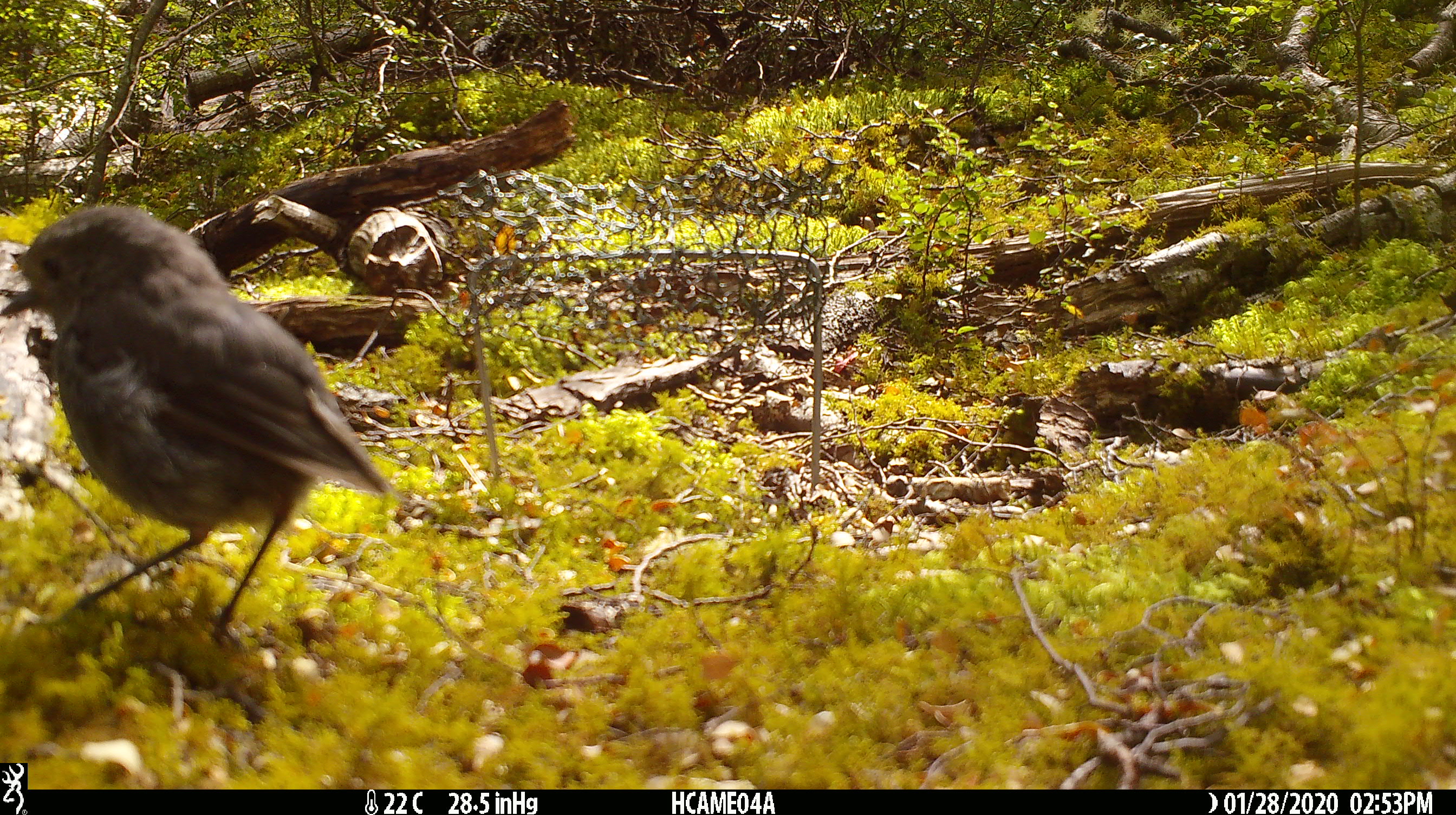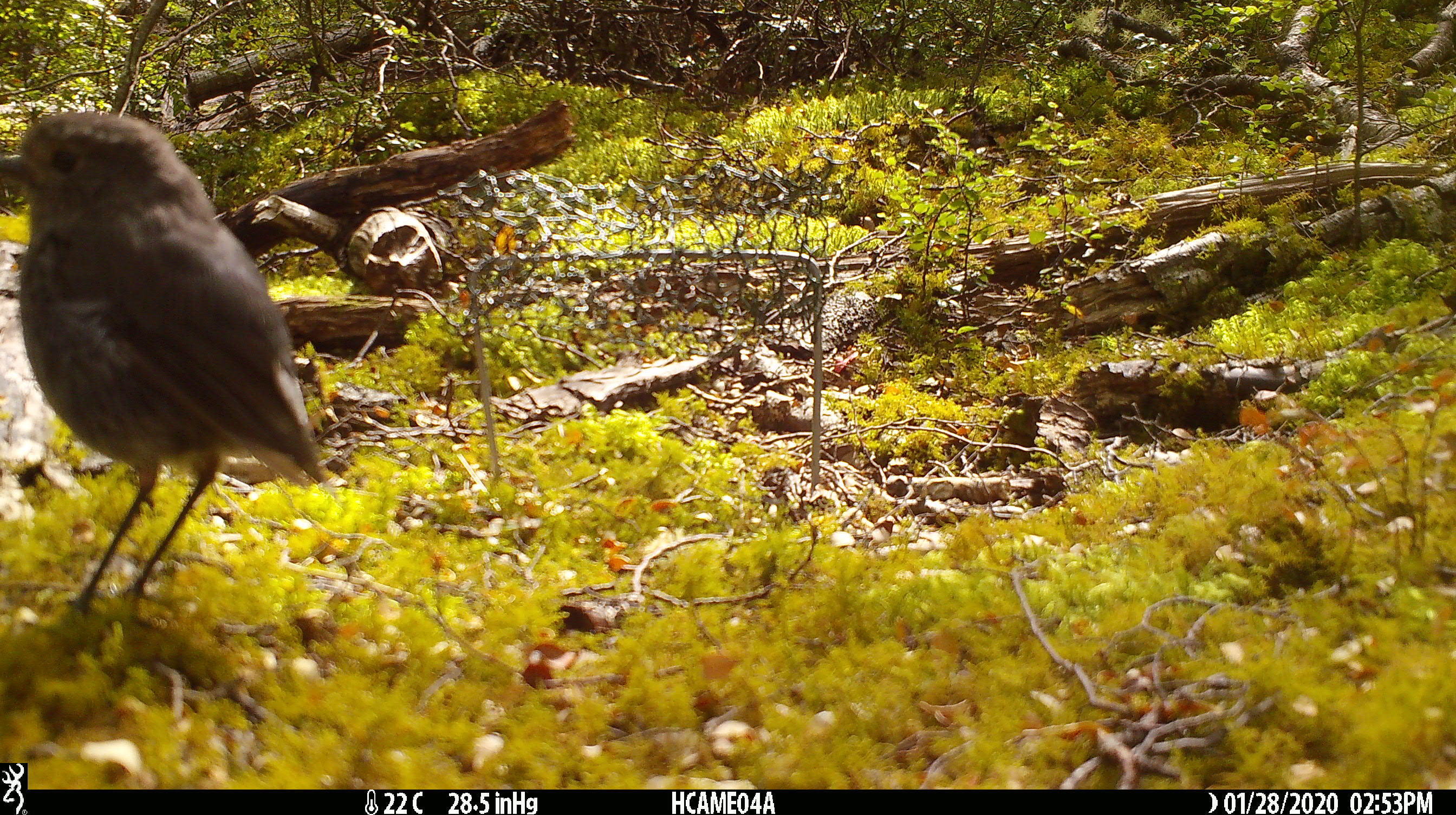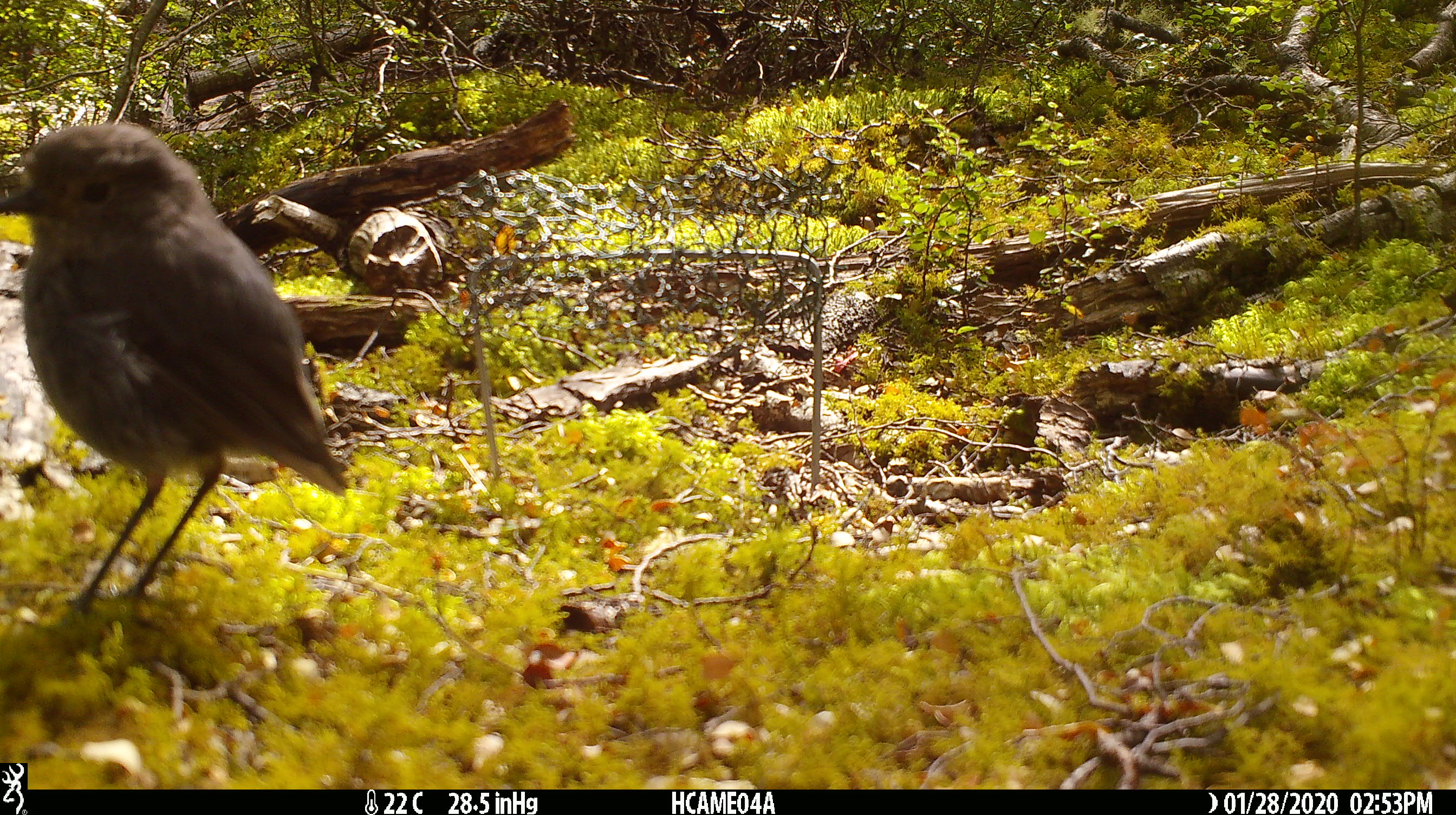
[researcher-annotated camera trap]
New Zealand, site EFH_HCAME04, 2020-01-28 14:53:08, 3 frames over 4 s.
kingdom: Animalia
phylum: Chordata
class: Aves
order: Passeriformes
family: Petroicidae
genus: Petroica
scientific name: Petroica australis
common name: new zealand robin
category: robin